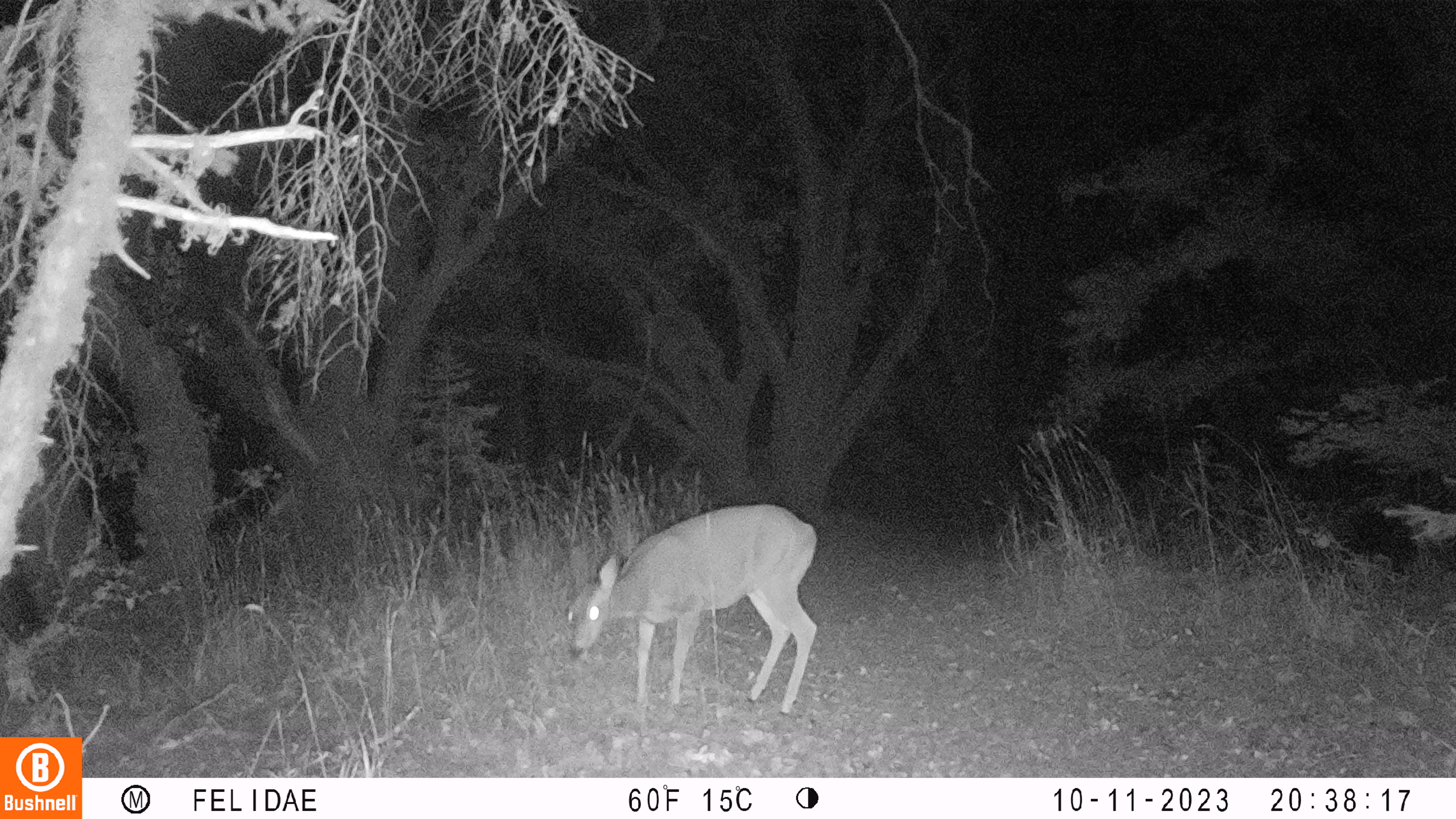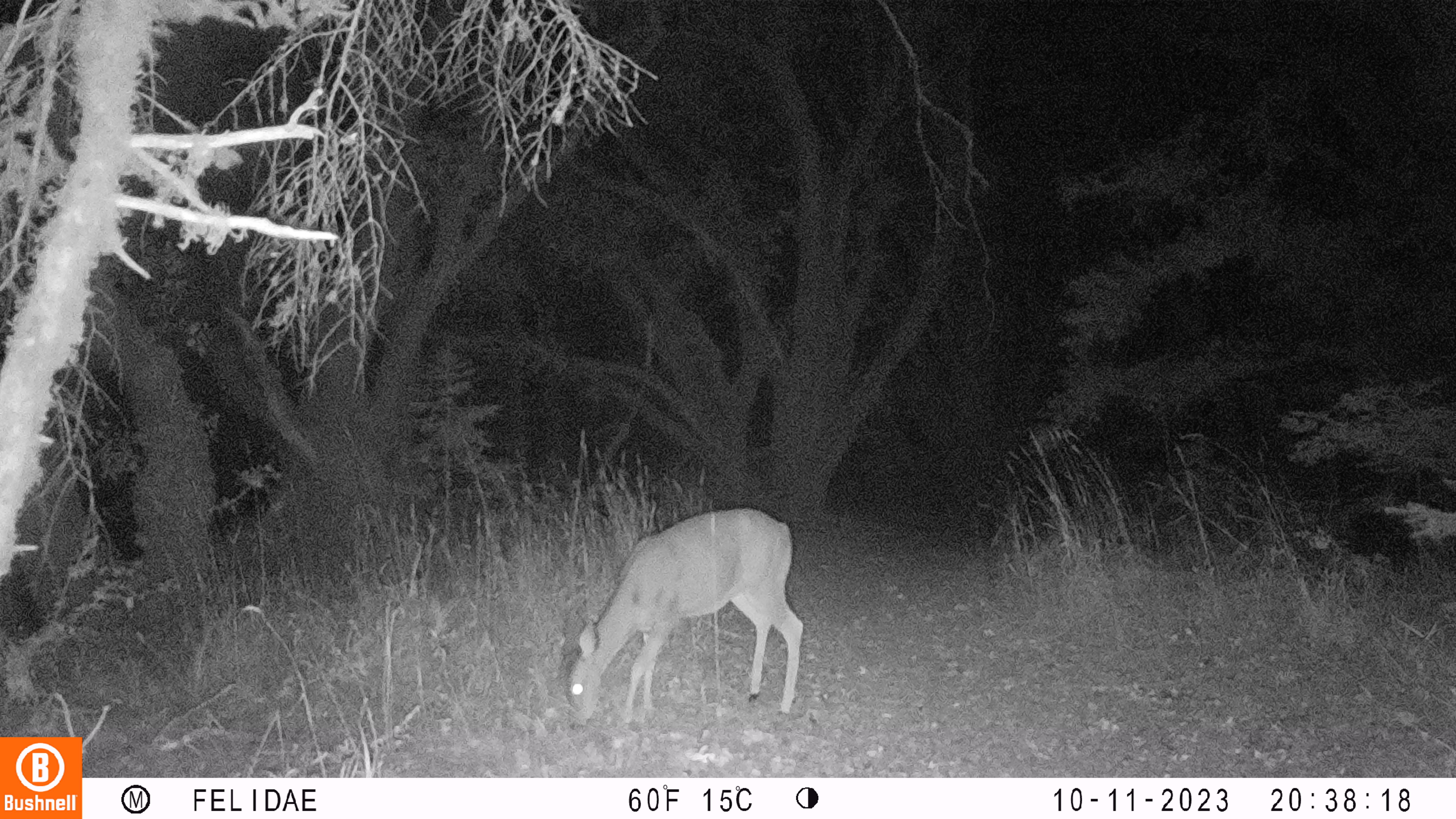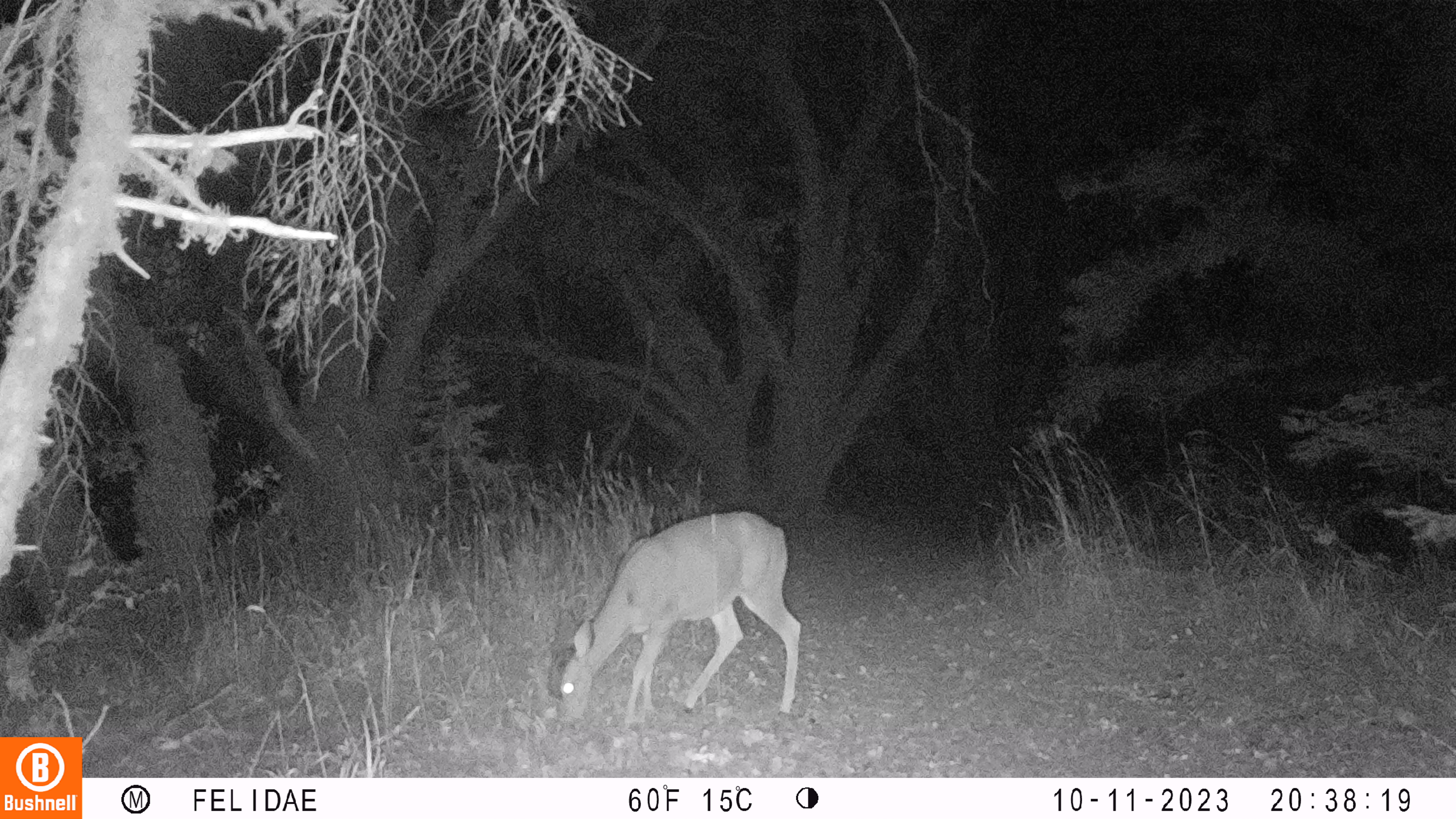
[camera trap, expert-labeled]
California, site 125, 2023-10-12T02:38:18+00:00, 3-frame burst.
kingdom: Animalia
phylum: Chordata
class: Mammalia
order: Artiodactyla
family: Cervidae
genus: Odocoileus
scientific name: Odocoileus hemionus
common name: mule deer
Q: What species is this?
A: Mule deer (Odocoileus hemionus).